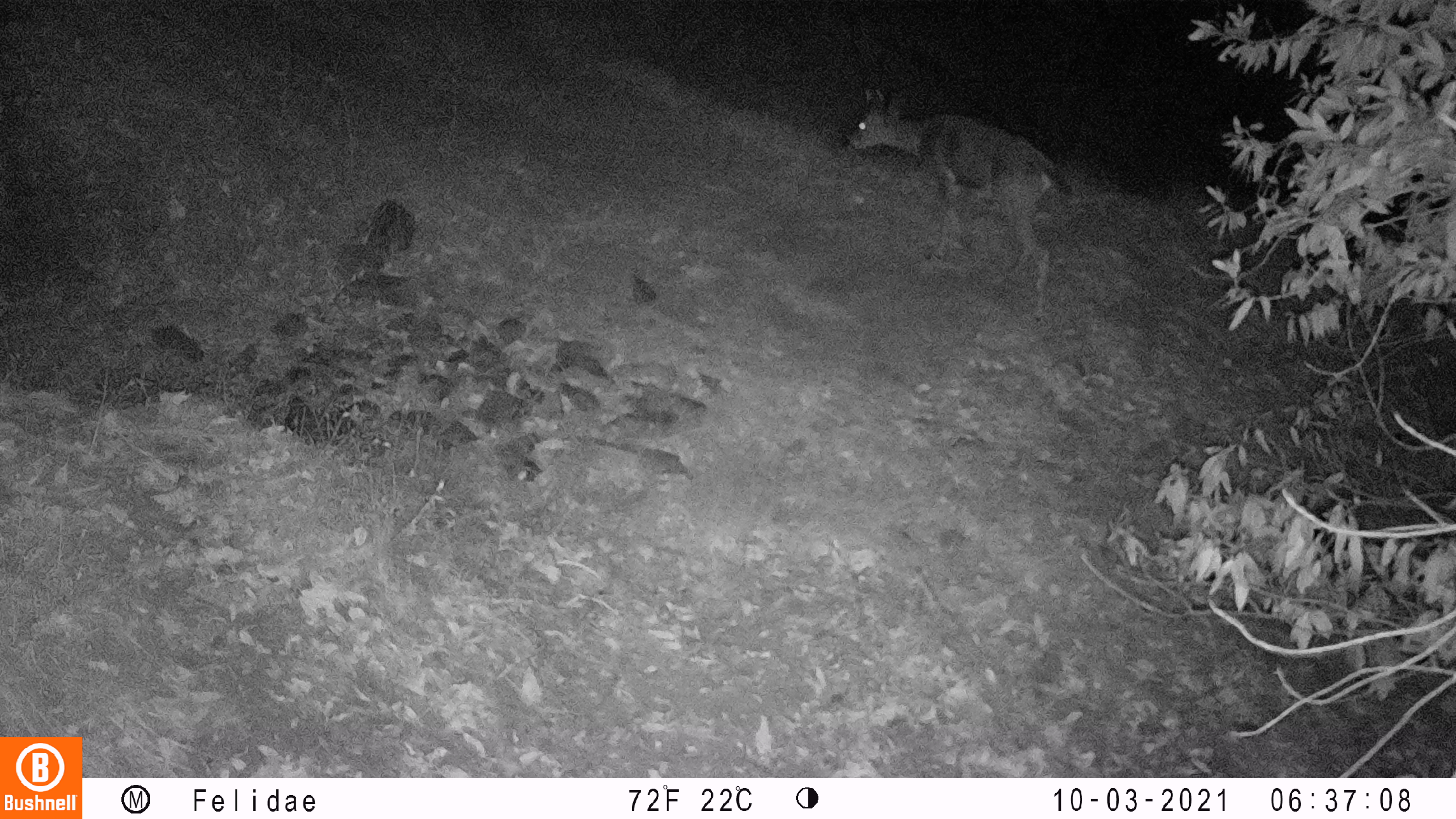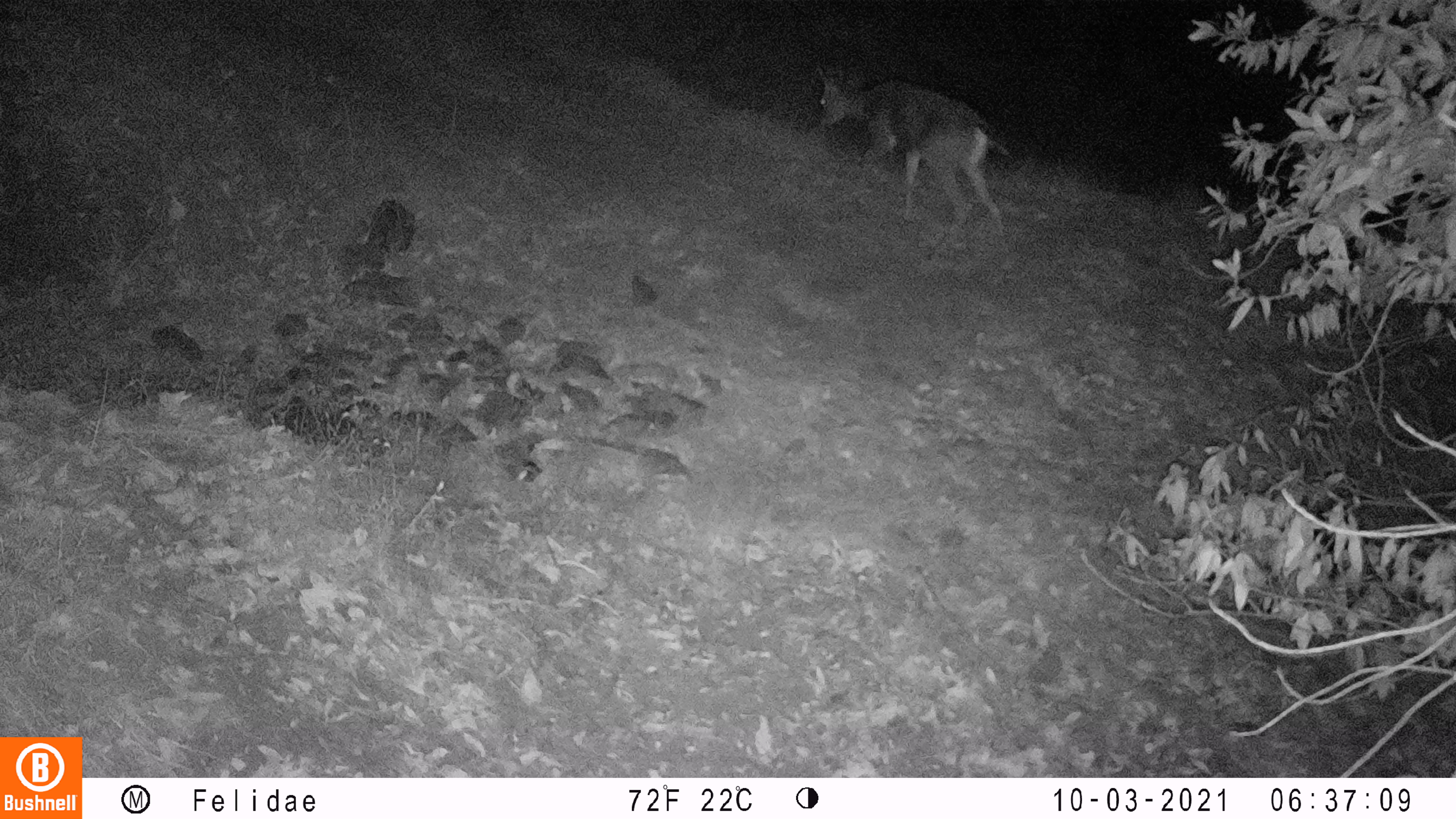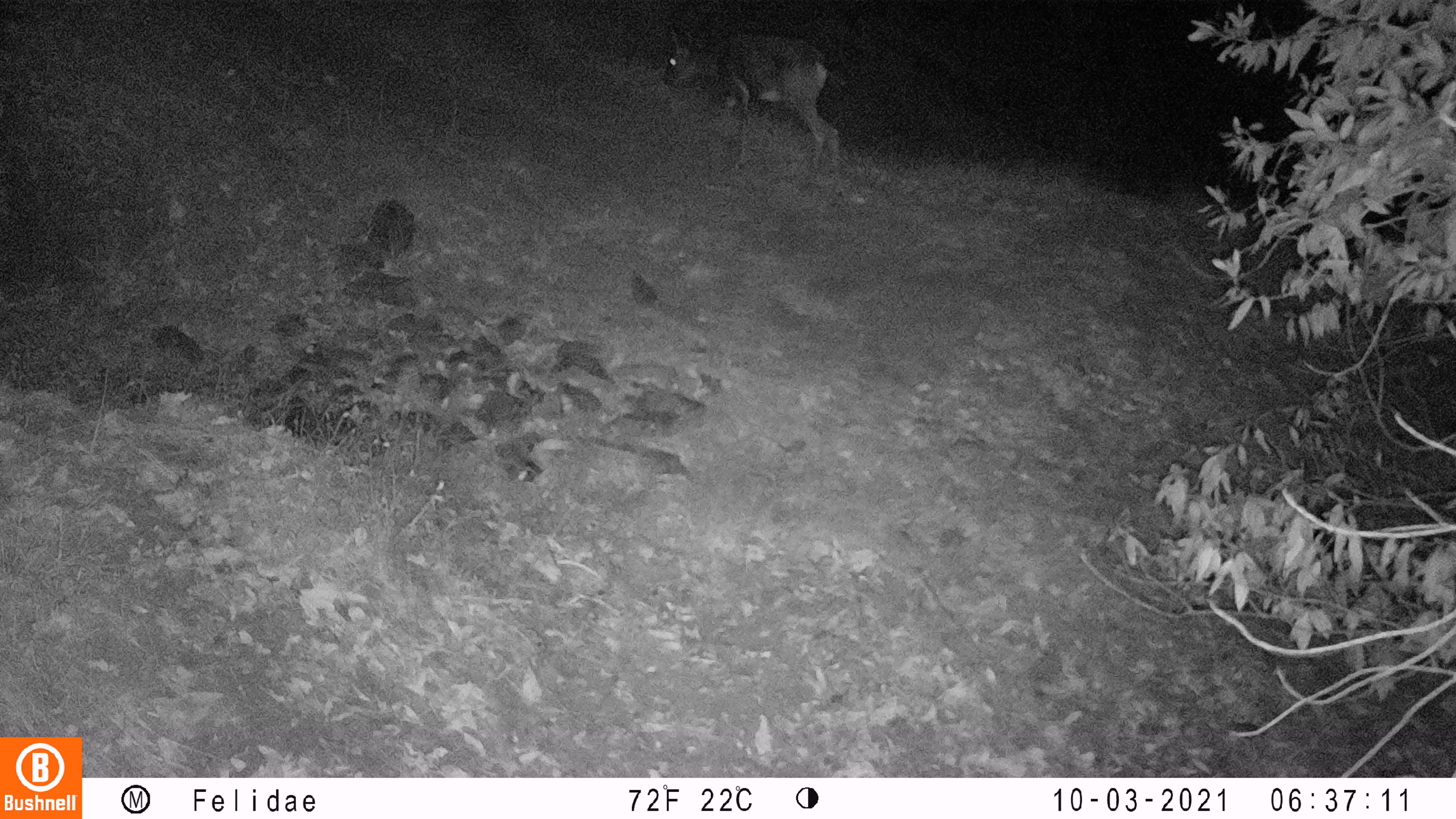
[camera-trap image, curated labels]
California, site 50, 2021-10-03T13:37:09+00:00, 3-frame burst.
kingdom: Animalia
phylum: Chordata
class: Mammalia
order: Artiodactyla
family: Cervidae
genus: Odocoileus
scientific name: Odocoileus hemionus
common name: mule deer